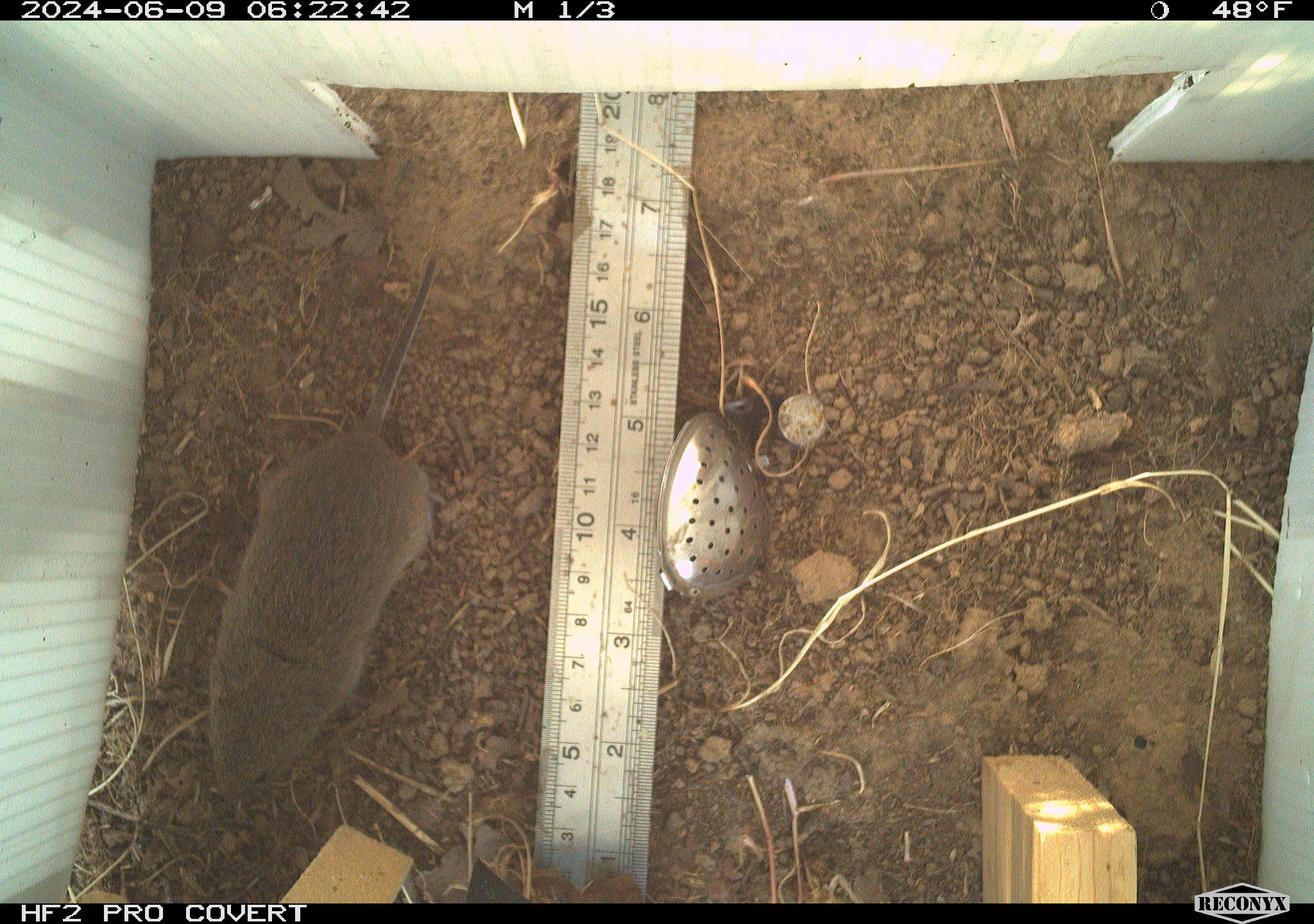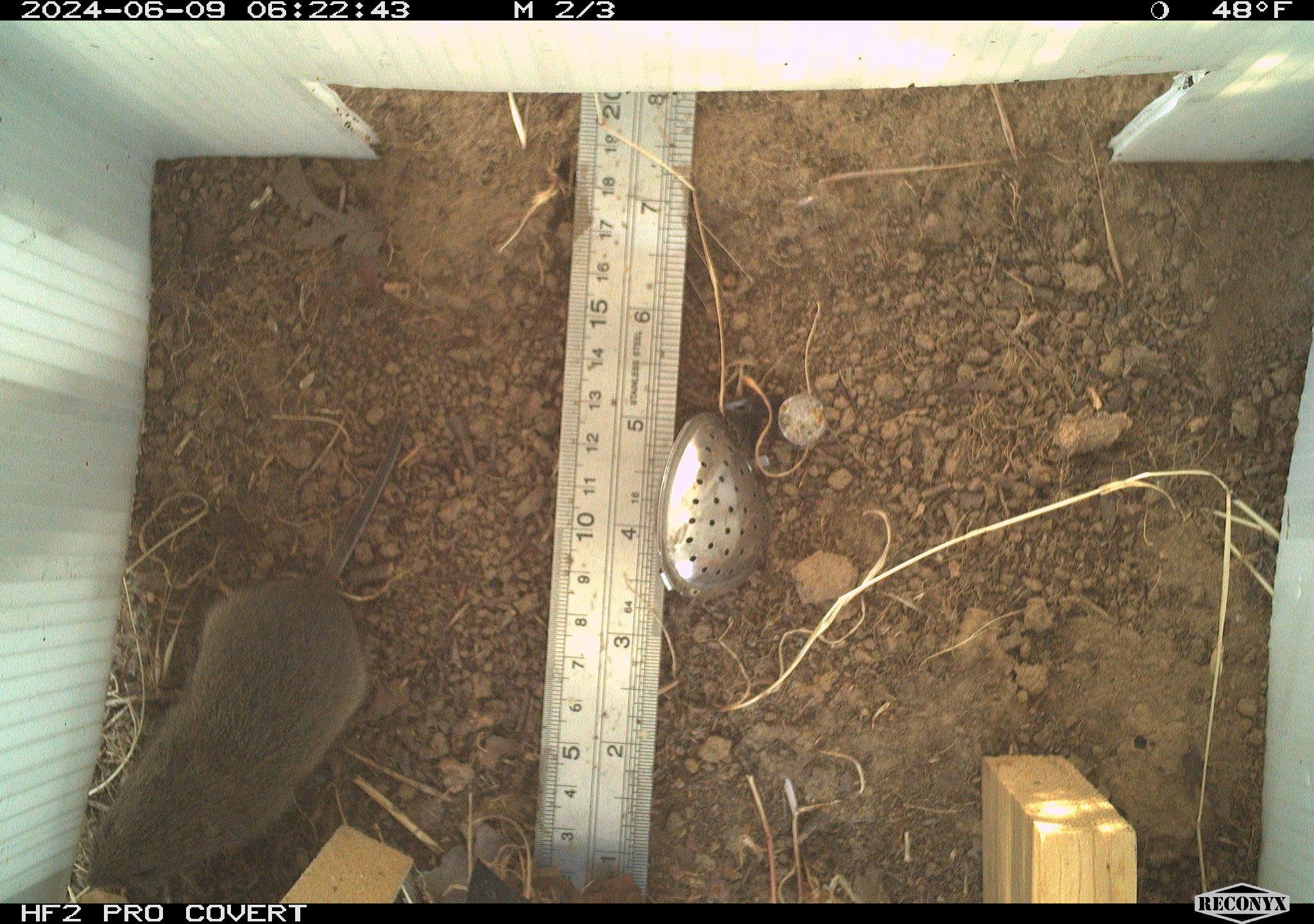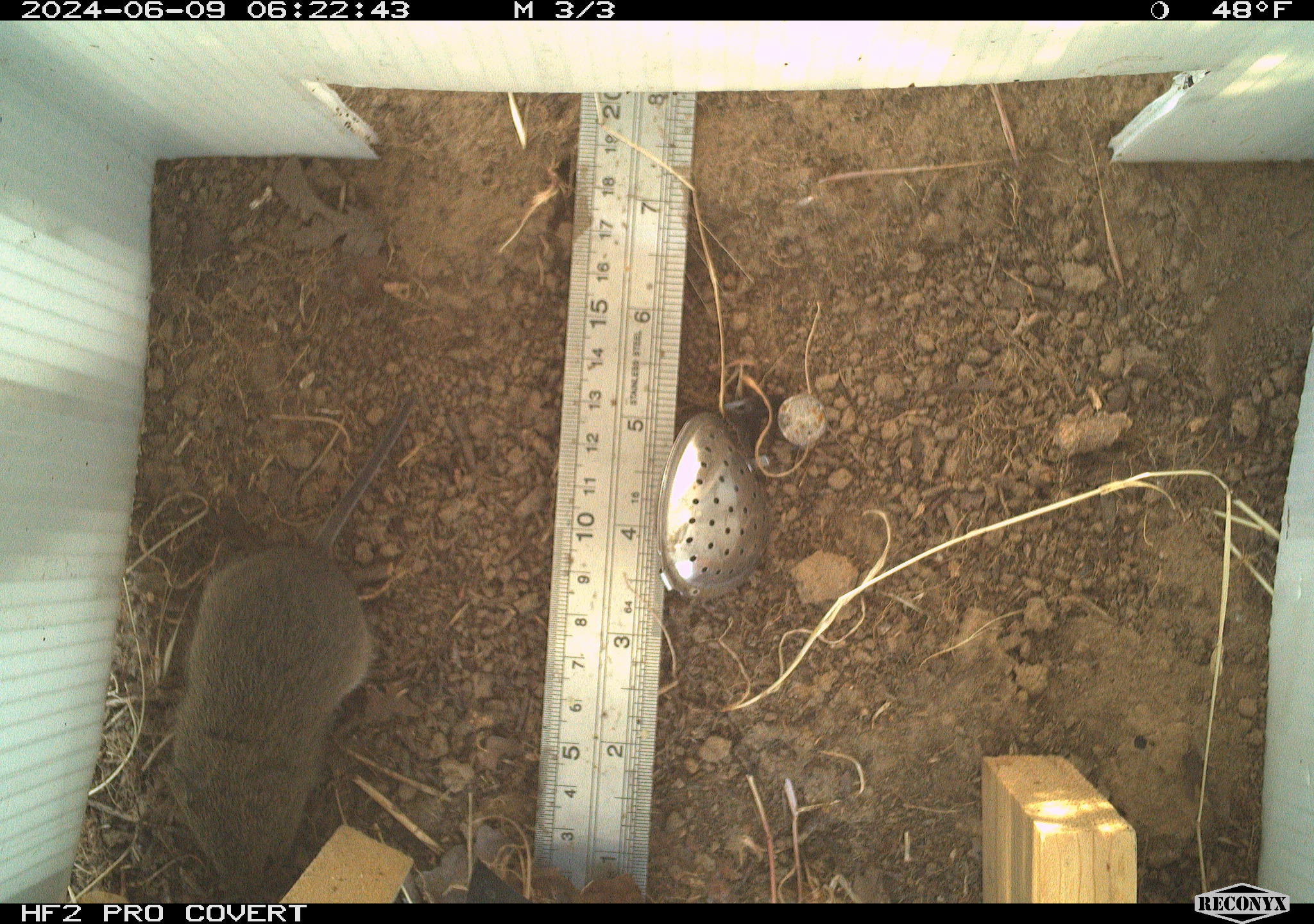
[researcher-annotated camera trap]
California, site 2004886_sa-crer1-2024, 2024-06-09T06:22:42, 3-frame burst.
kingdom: Animalia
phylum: Chordata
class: Mammalia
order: Rodentia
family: Cricetidae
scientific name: Arvicolinae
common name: voles, lemmings, and muskrats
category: arvicolinae subfamily